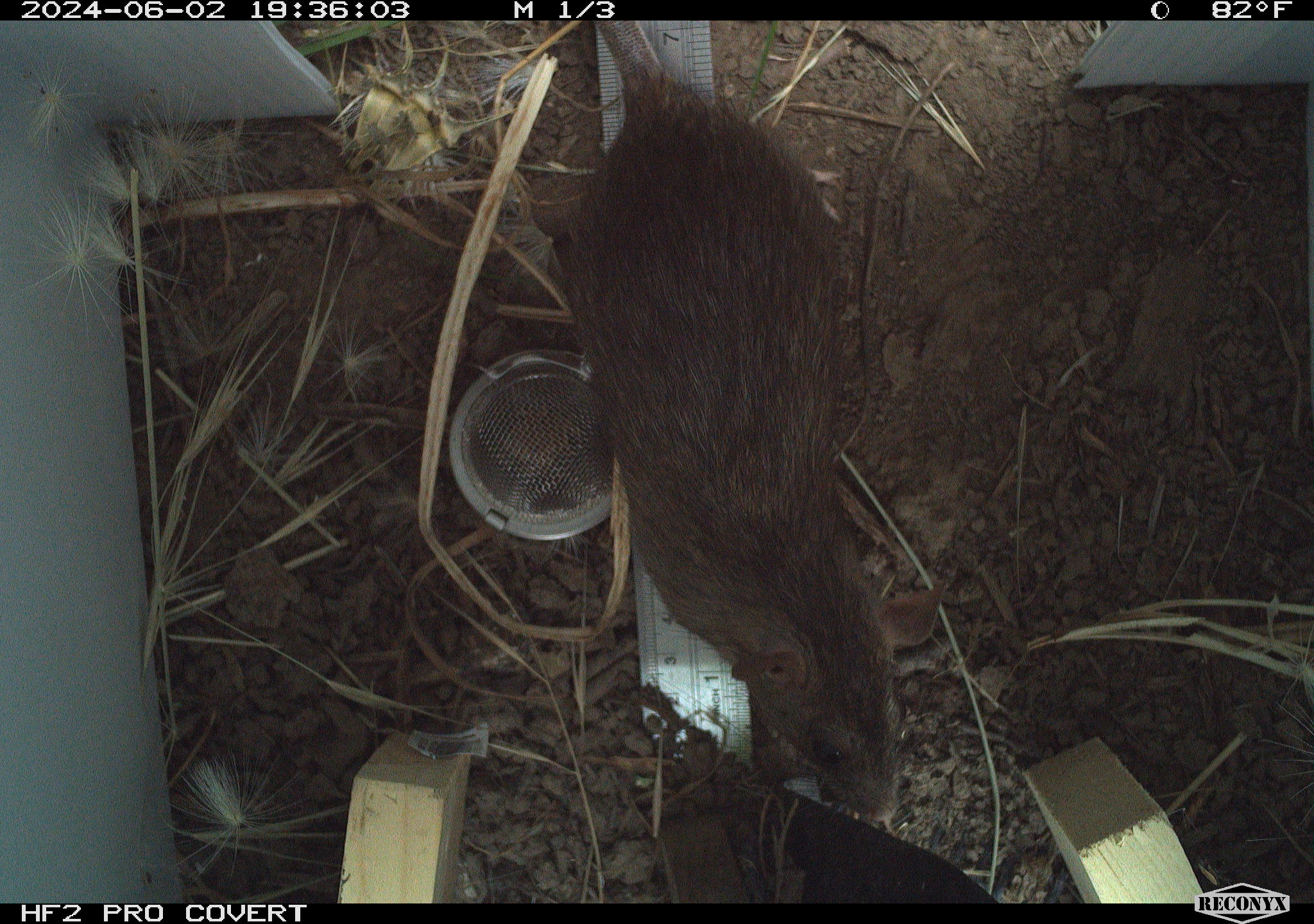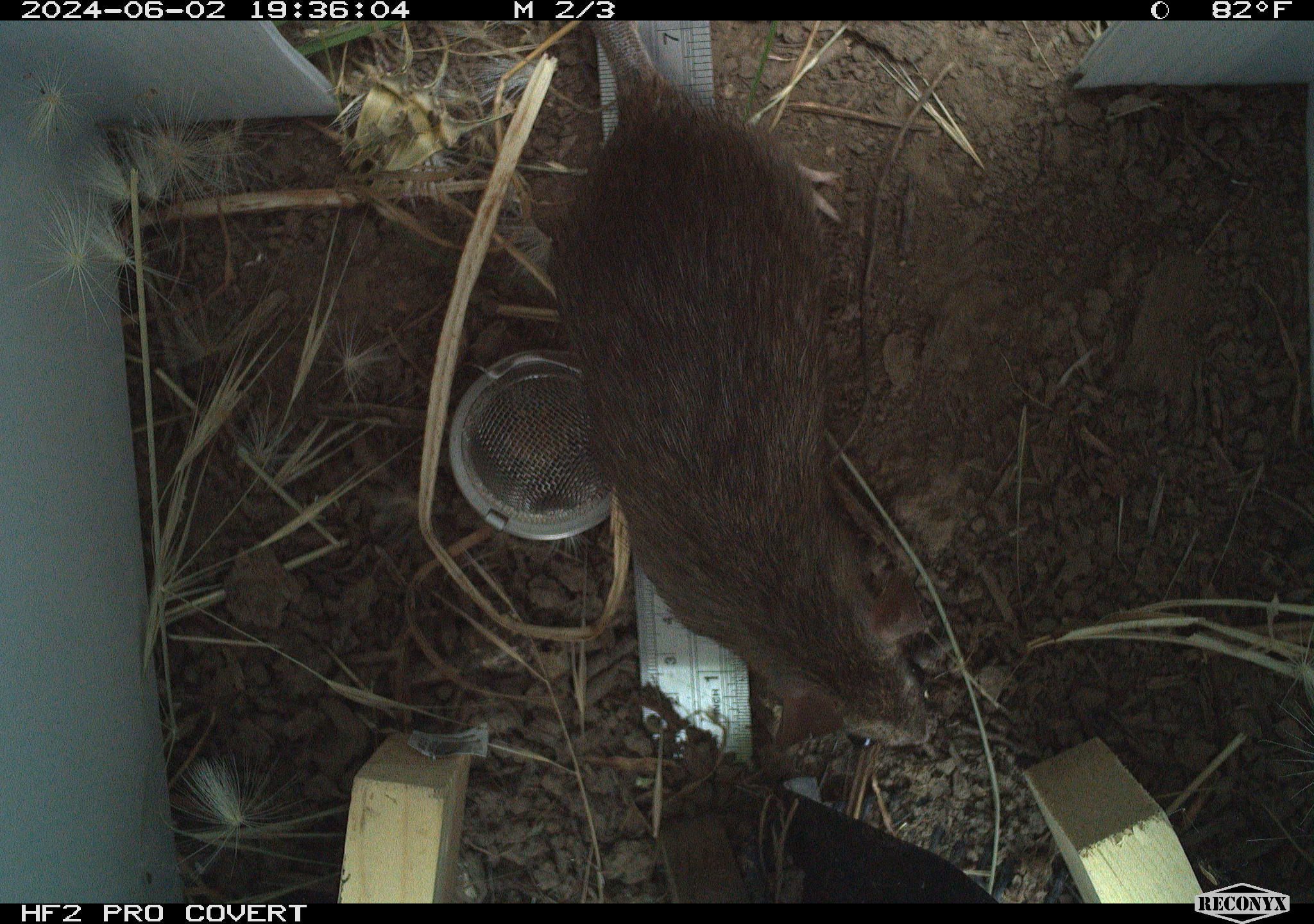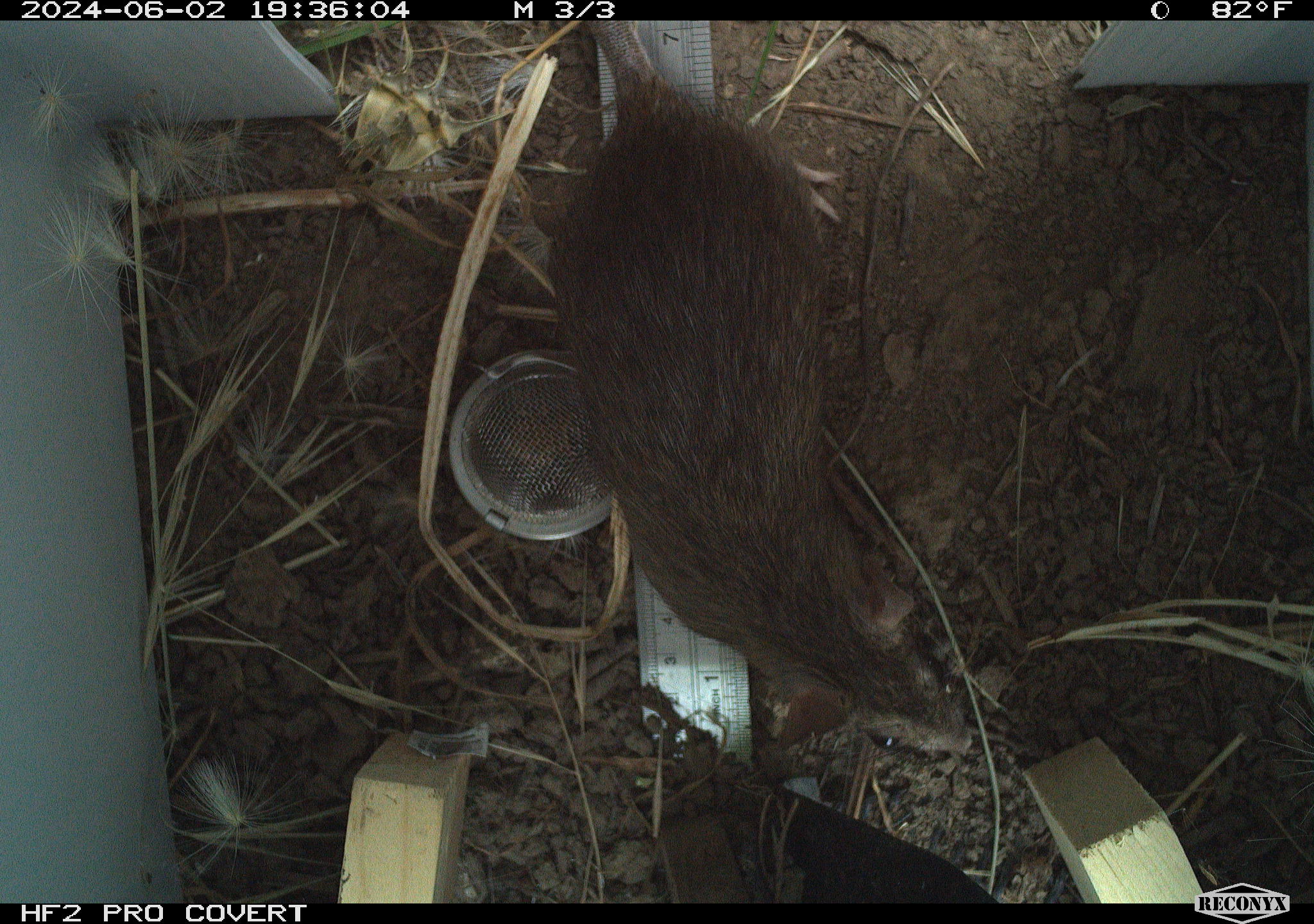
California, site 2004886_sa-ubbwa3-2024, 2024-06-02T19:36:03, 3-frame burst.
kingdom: Animalia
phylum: Chordata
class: Mammalia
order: Rodentia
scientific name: Rodentia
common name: woodrat or rat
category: woodrat or rat species